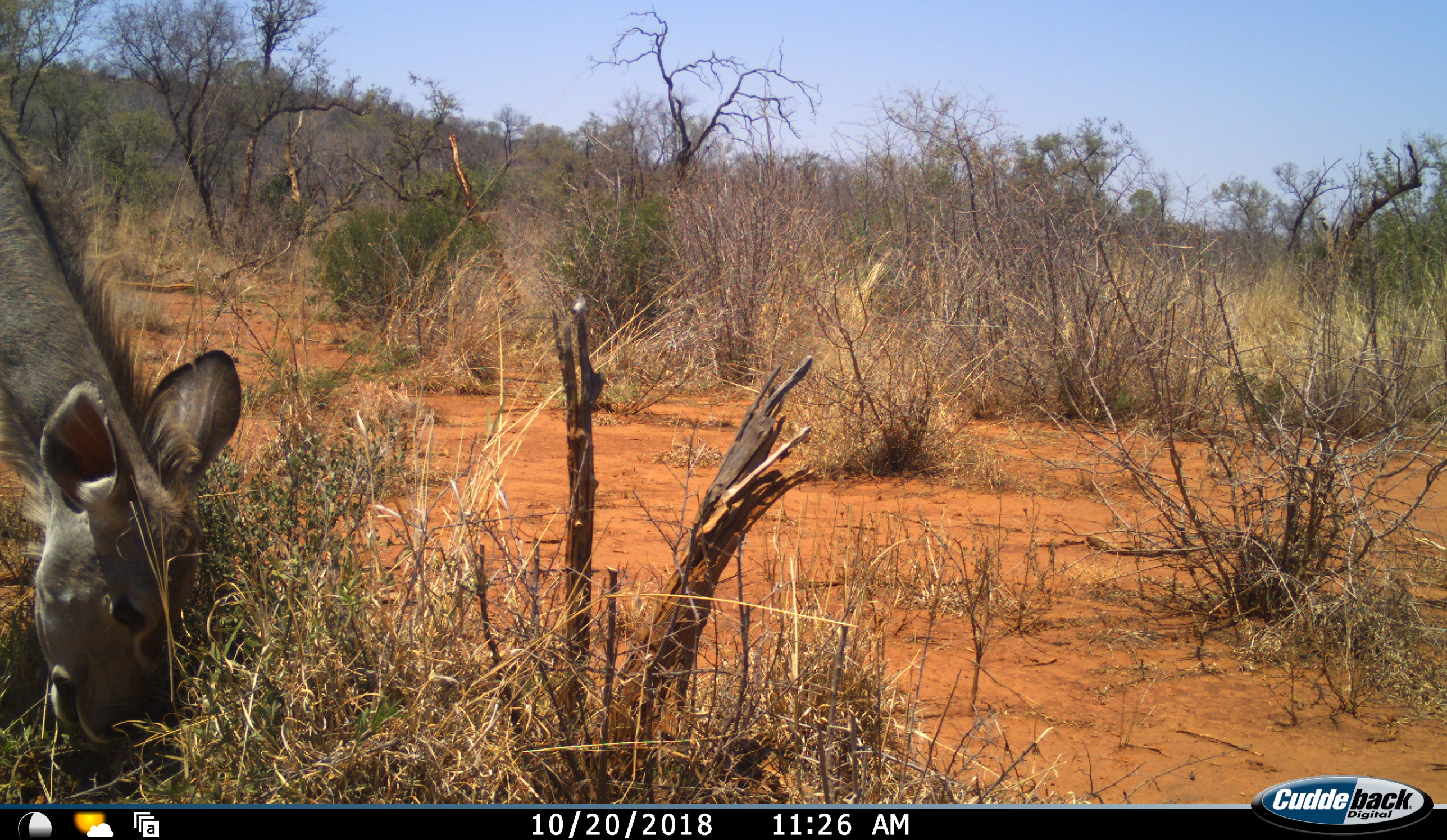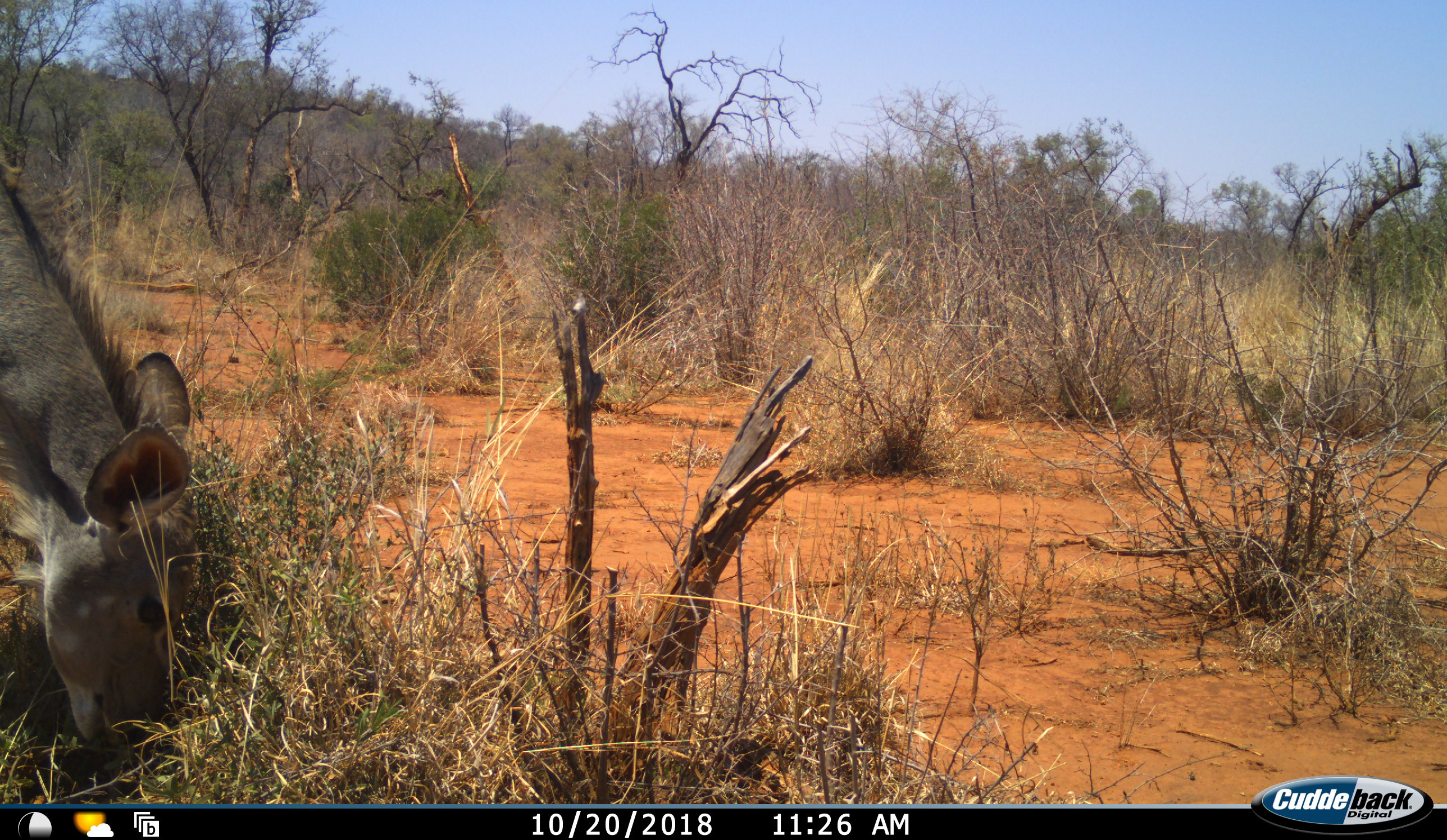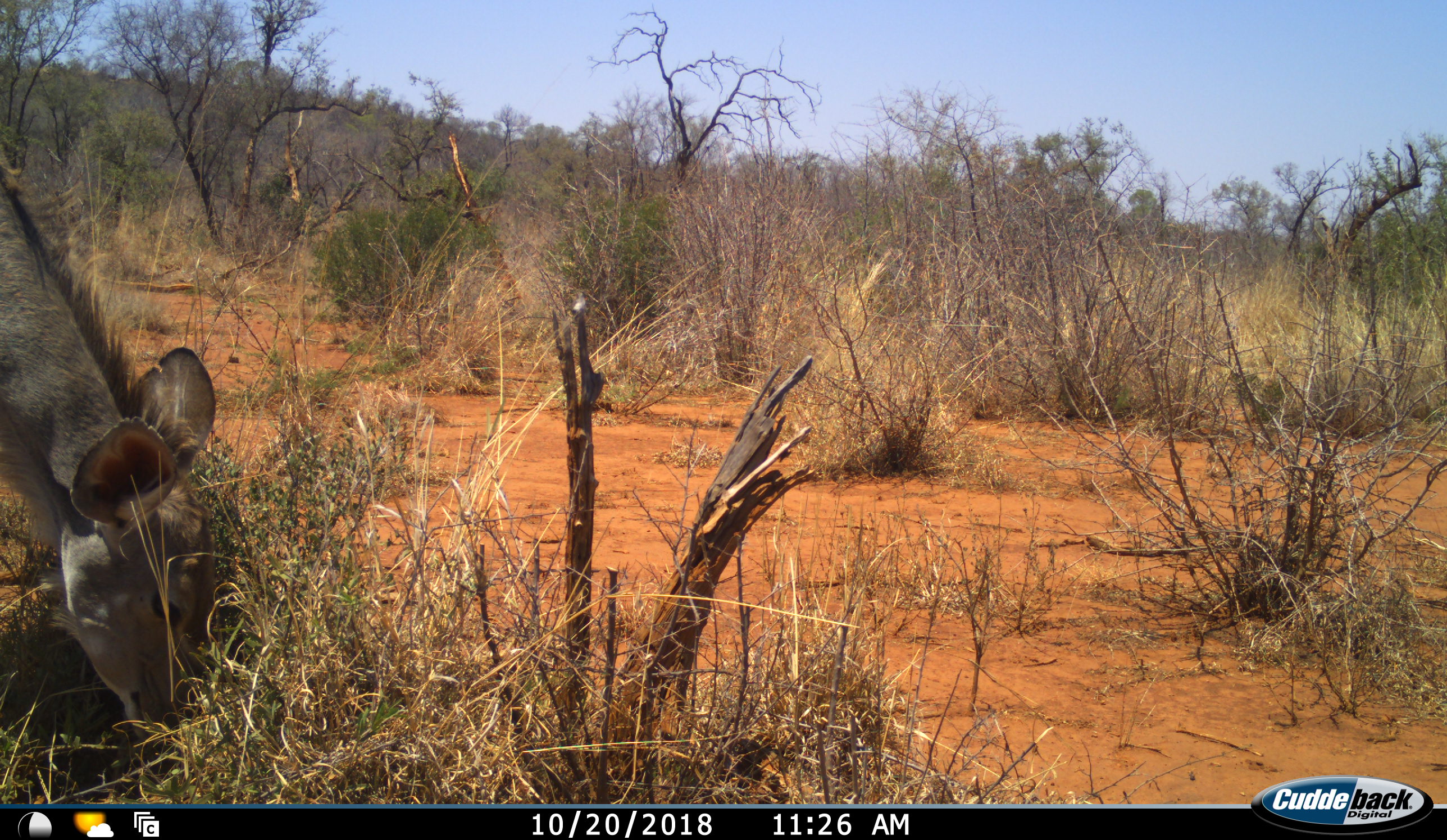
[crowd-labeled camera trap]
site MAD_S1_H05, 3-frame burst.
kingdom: Animalia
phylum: Chordata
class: Mammalia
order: Artiodactyla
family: Bovidae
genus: Tragelaphus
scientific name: Tragelaphus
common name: kudu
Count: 1.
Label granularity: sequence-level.